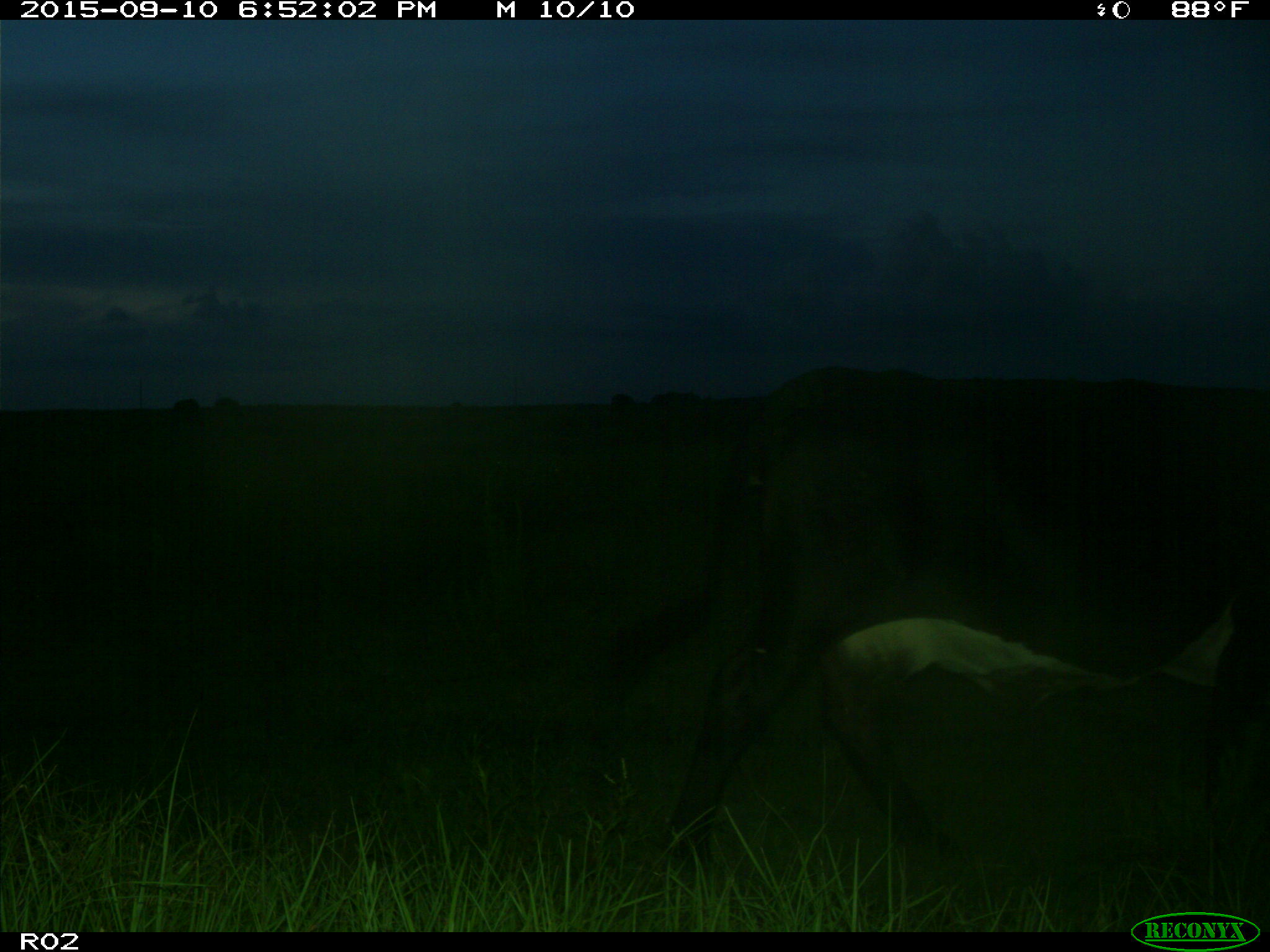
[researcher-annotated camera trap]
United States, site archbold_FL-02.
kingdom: Animalia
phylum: Chordata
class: Mammalia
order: Artiodactyla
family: Bovidae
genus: Bos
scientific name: Bos taurus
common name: domestic cow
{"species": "Bos taurus (domestic cow)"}